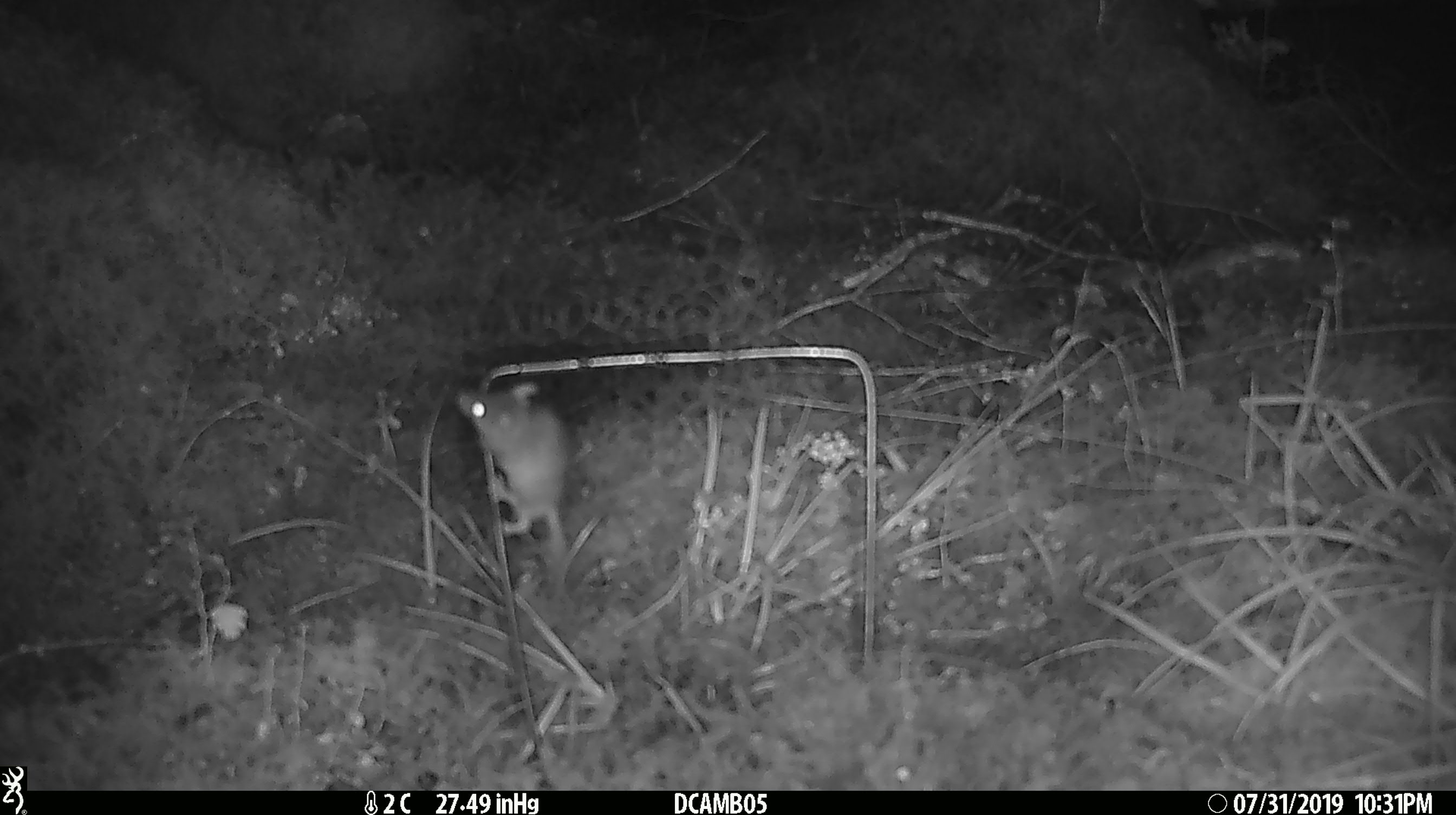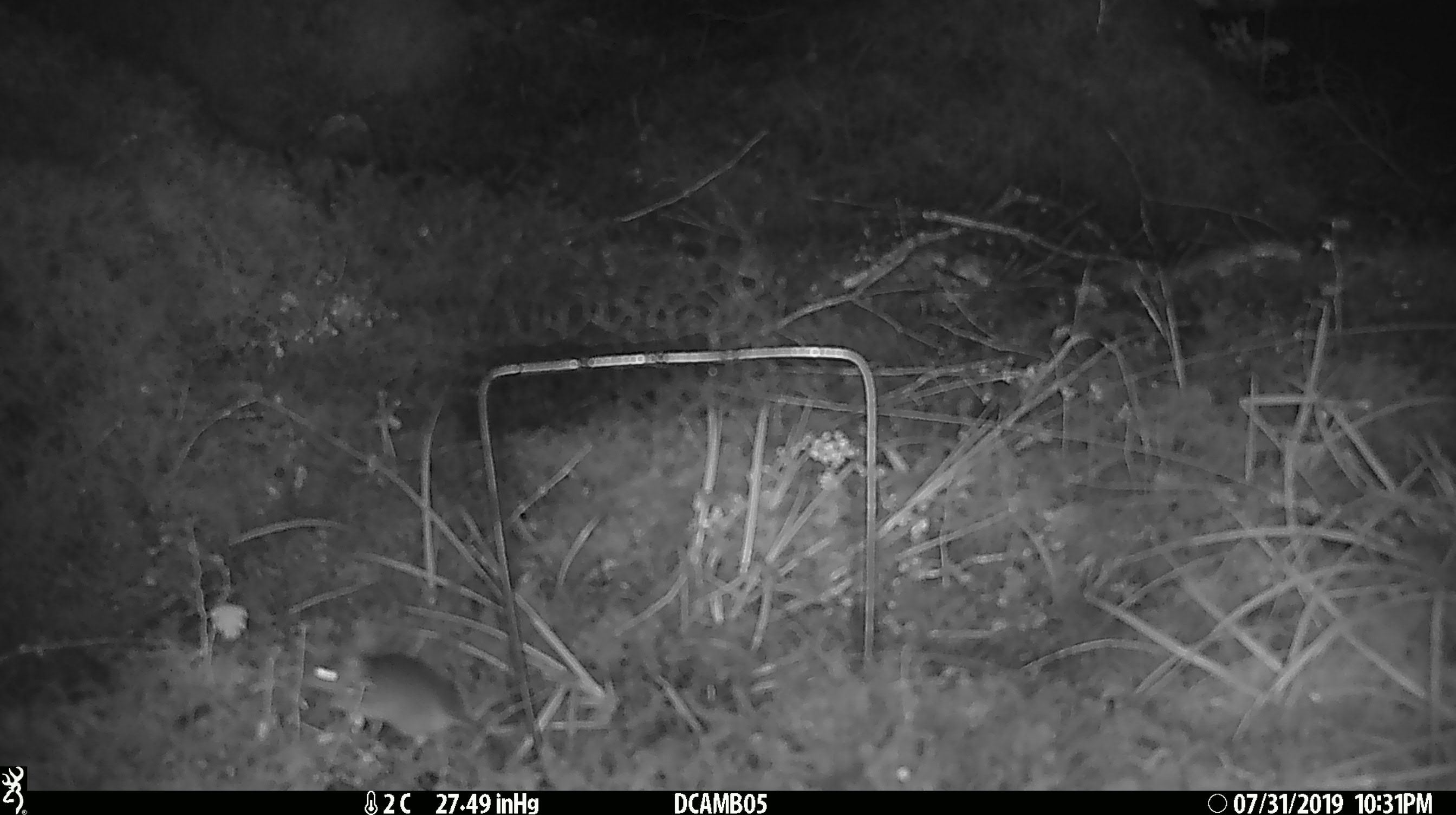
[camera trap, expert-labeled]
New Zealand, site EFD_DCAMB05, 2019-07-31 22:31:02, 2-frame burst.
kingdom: Animalia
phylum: Chordata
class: Mammalia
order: Rodentia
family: Muridae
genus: Mus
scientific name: Mus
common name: mouse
Mouse (Mus).